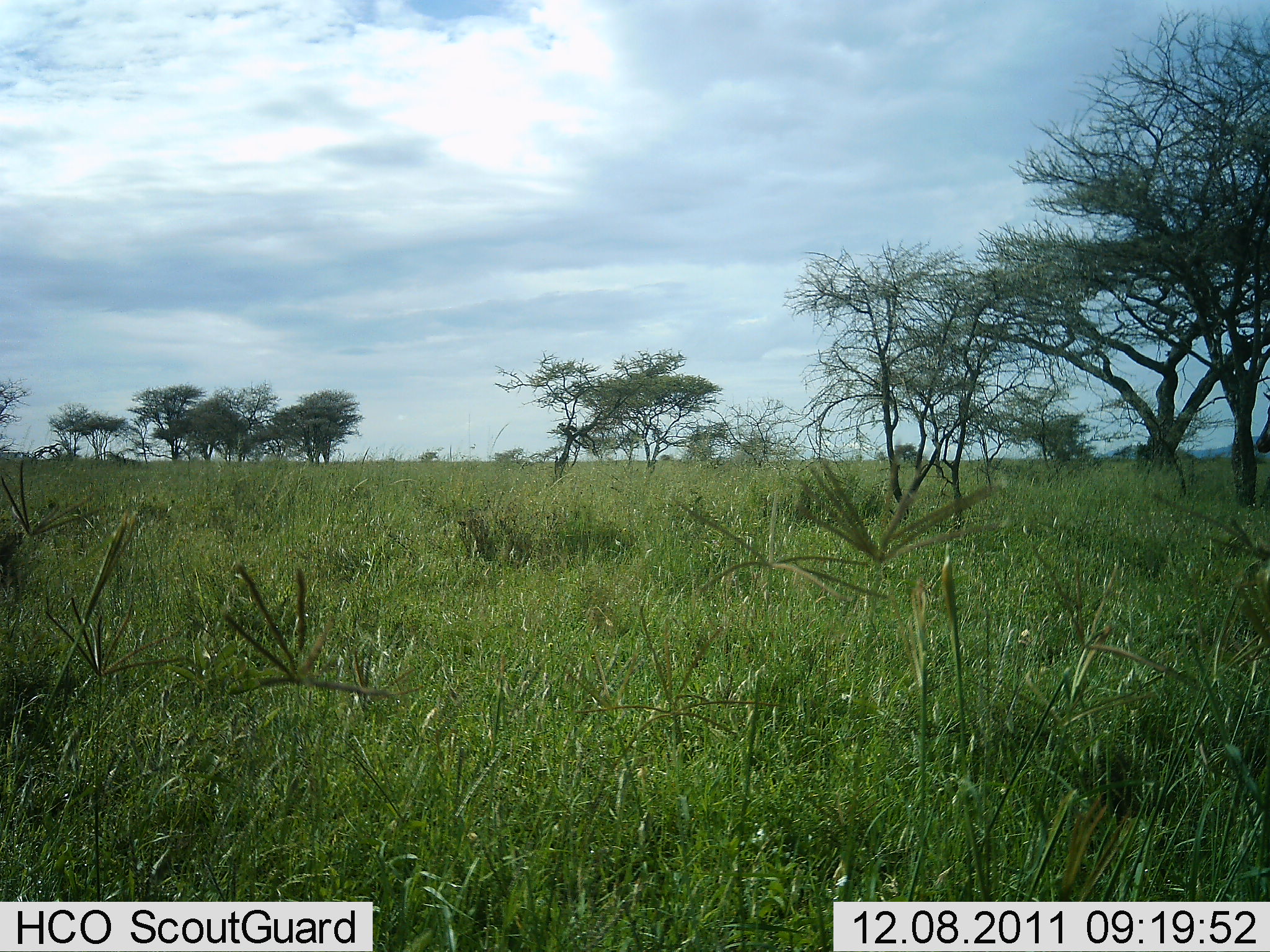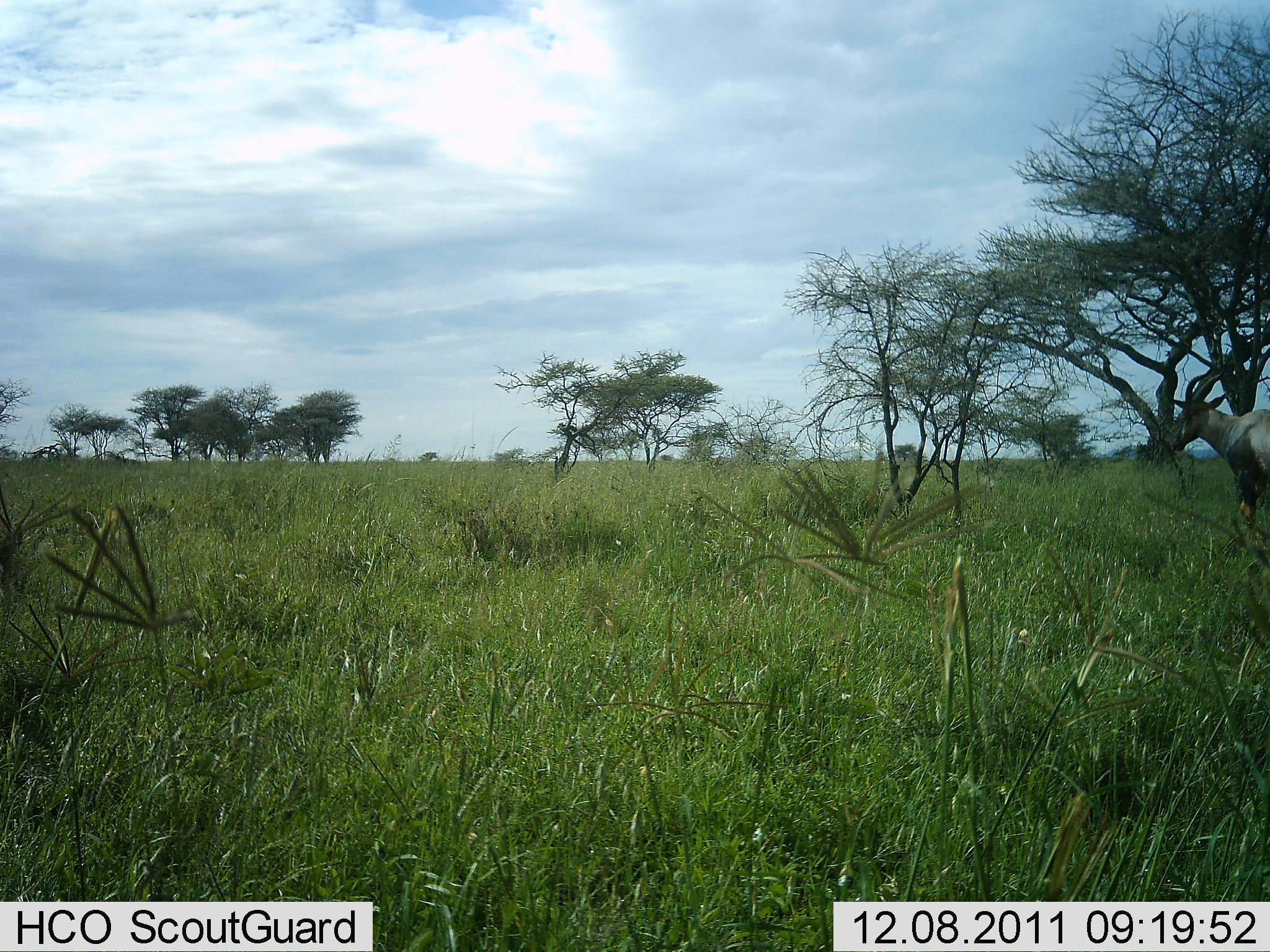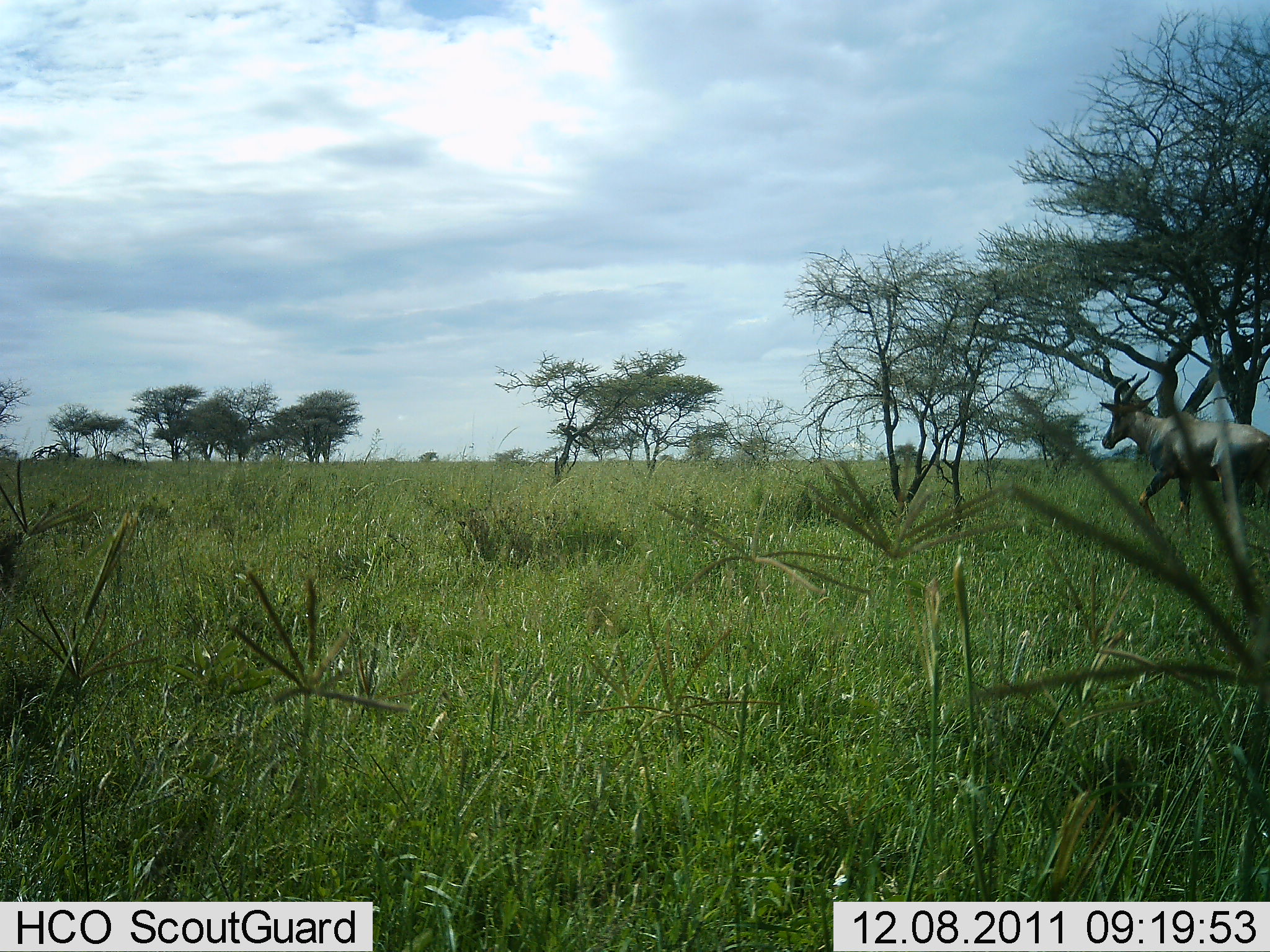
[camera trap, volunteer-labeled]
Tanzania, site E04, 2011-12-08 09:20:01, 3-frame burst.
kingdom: Animalia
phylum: Chordata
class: Mammalia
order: Artiodactyla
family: Bovidae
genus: Damaliscus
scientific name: Damaliscus lunatus jimela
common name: topi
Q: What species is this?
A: Topi (Damaliscus lunatus jimela).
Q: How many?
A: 1.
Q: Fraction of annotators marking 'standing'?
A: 0%.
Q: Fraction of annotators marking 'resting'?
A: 0%.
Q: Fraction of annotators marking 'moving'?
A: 100%.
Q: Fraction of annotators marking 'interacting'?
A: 0%.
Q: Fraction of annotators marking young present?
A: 0%.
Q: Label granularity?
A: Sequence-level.